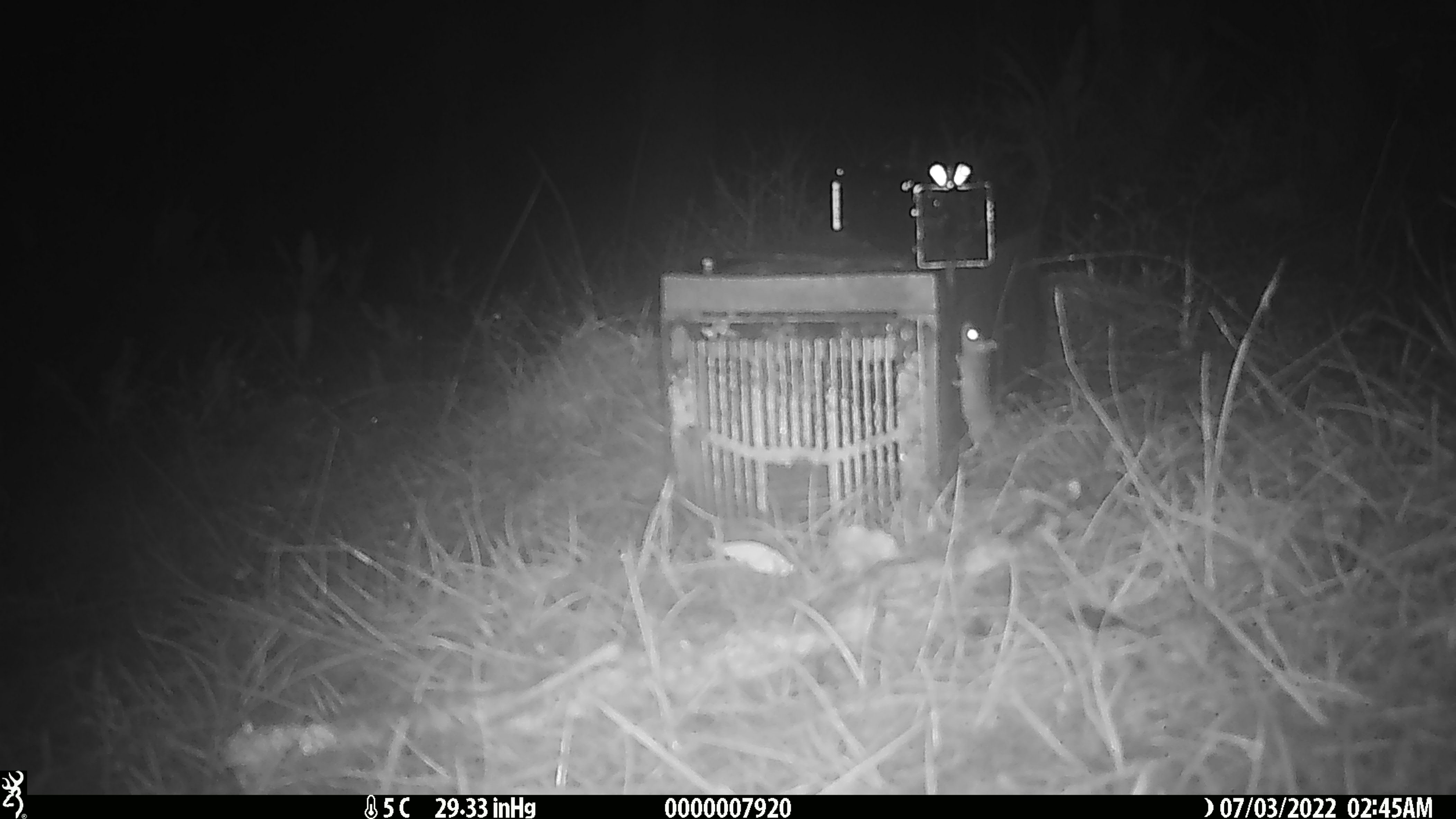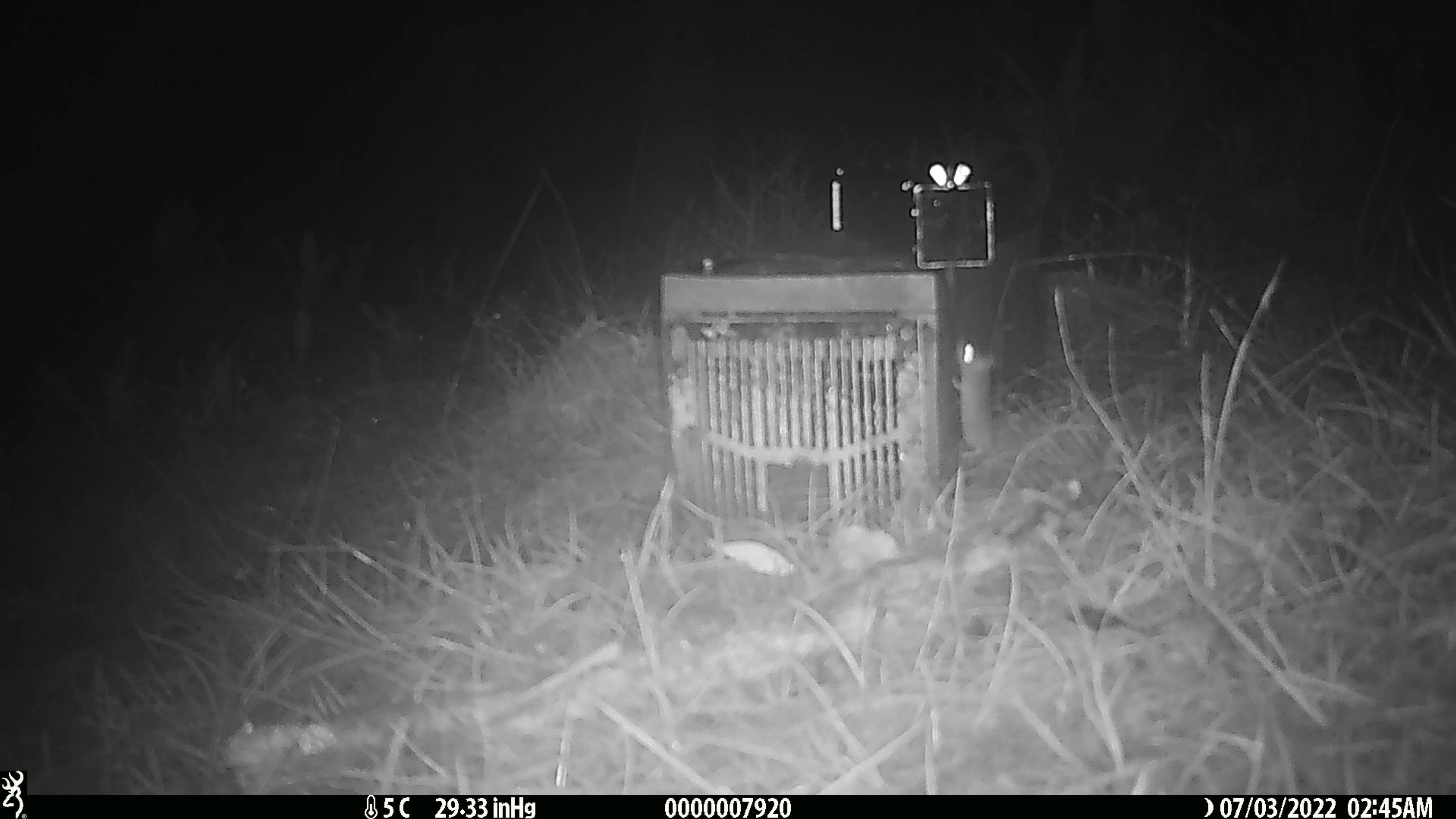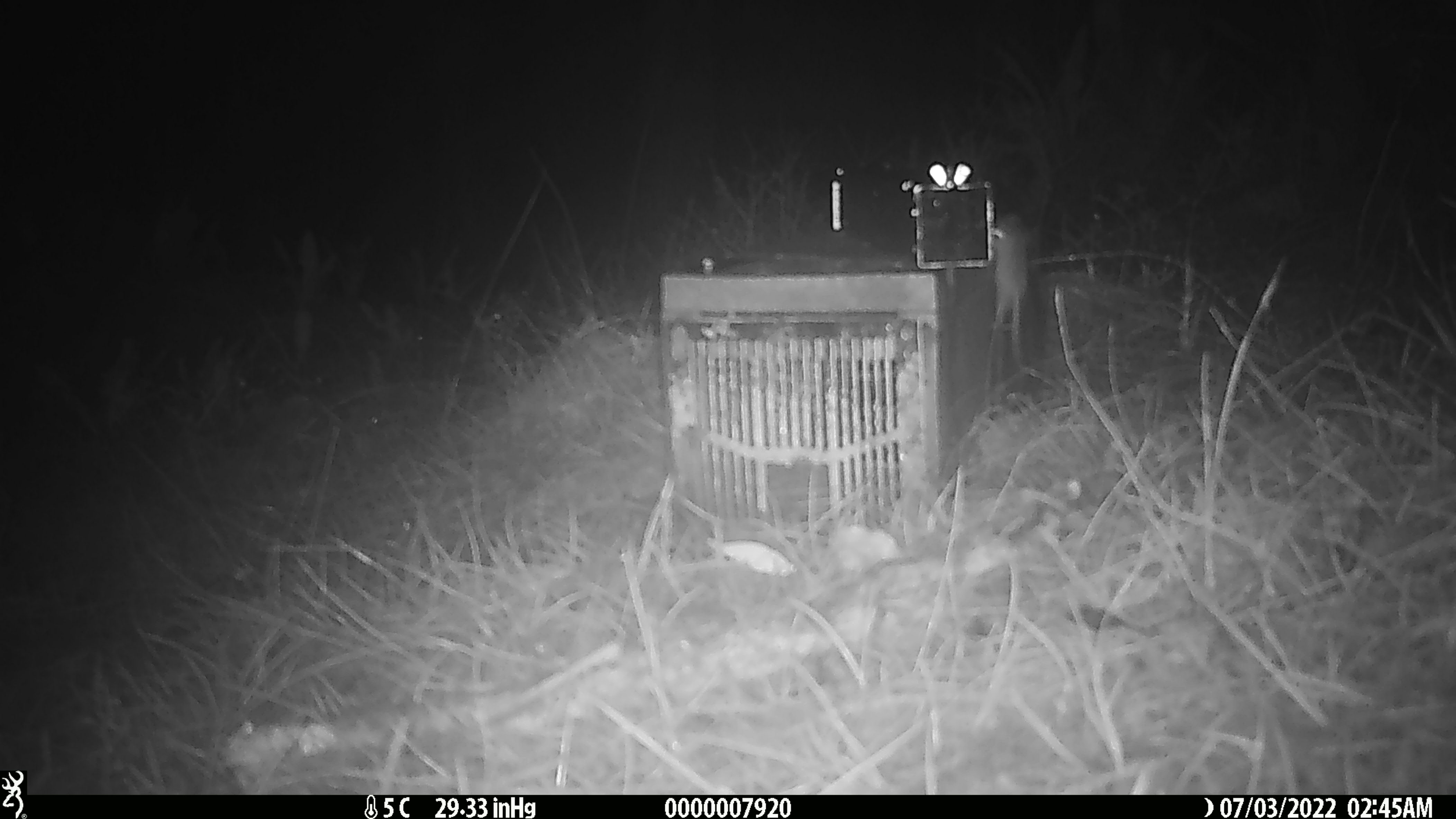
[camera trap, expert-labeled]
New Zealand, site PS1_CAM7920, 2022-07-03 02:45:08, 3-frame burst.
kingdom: Animalia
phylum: Chordata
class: Mammalia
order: Rodentia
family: Muridae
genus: Mus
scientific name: Mus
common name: mouse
Mouse (Mus).